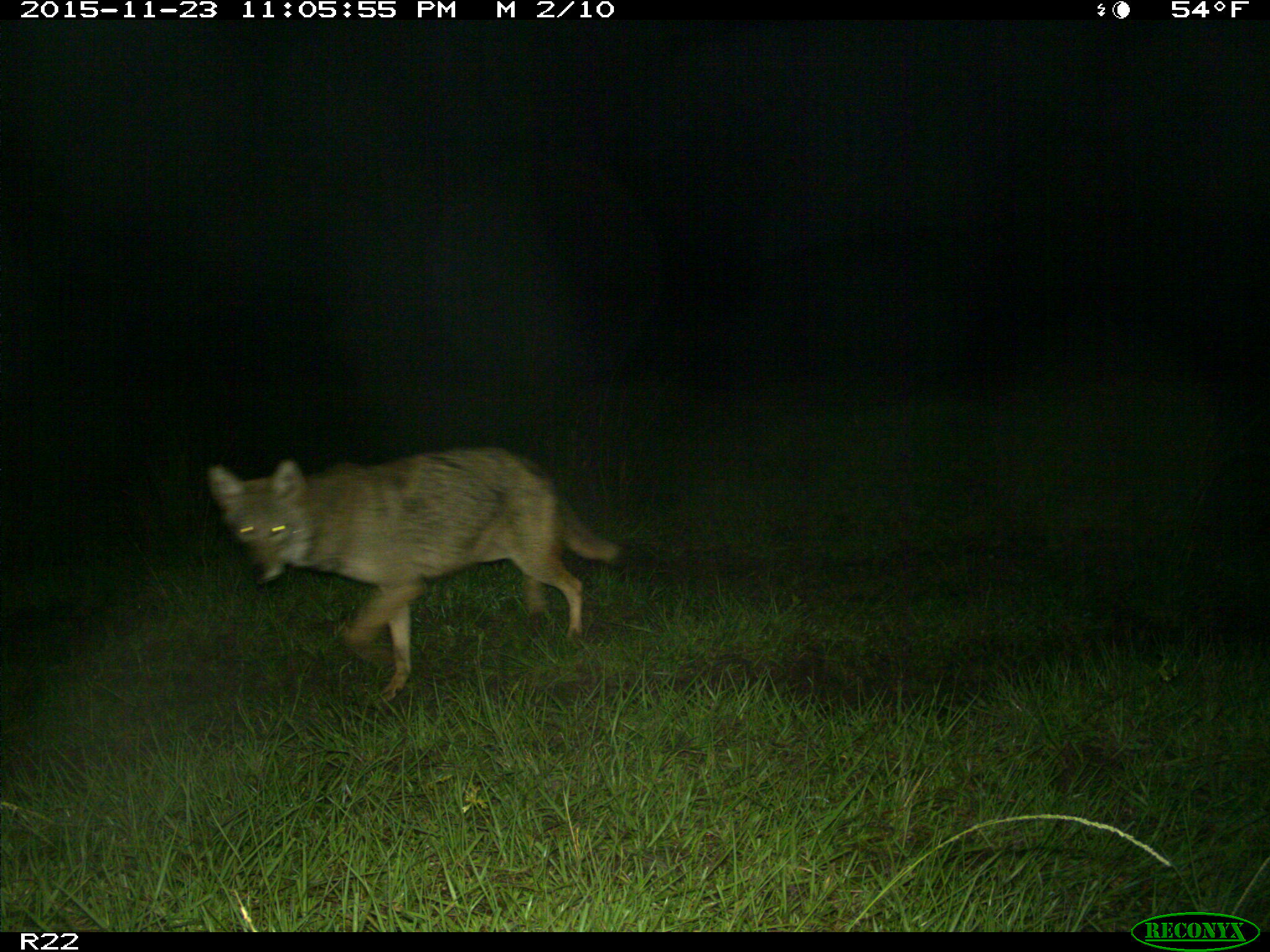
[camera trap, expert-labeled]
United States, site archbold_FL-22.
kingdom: Animalia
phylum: Chordata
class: Mammalia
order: Carnivora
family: Canidae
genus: Canis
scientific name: Canis latrans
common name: coyote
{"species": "Canis latrans (coyote)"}